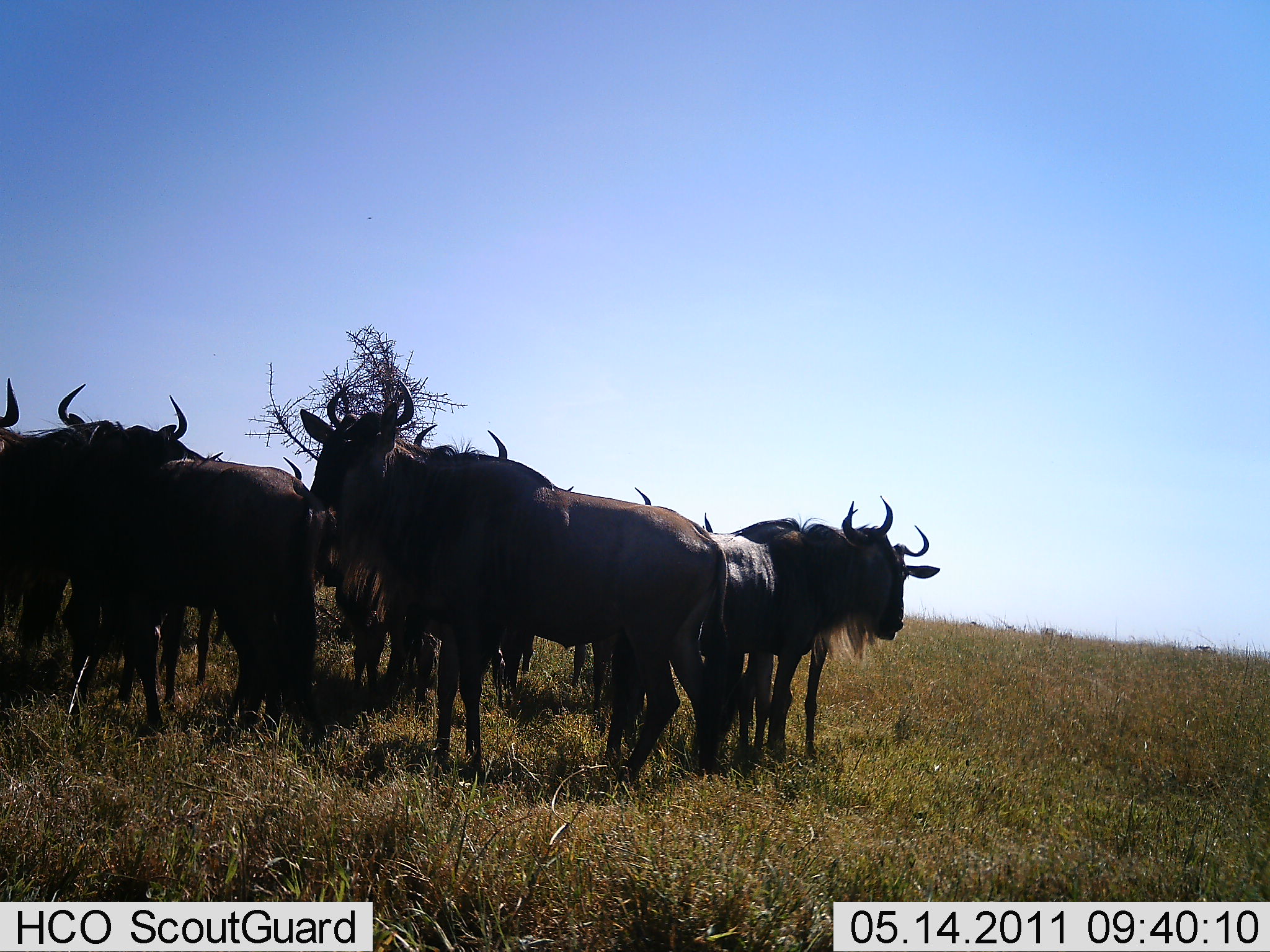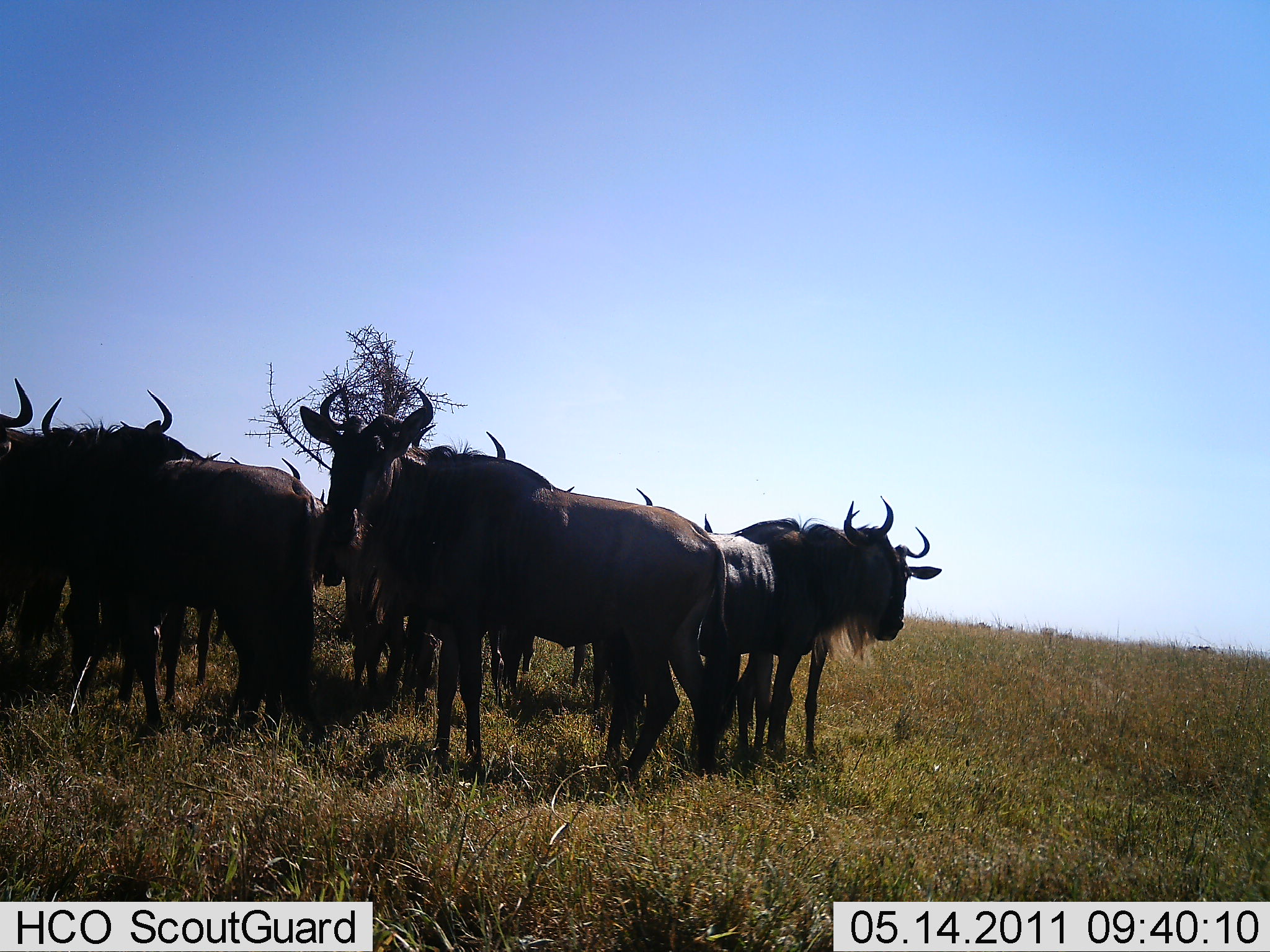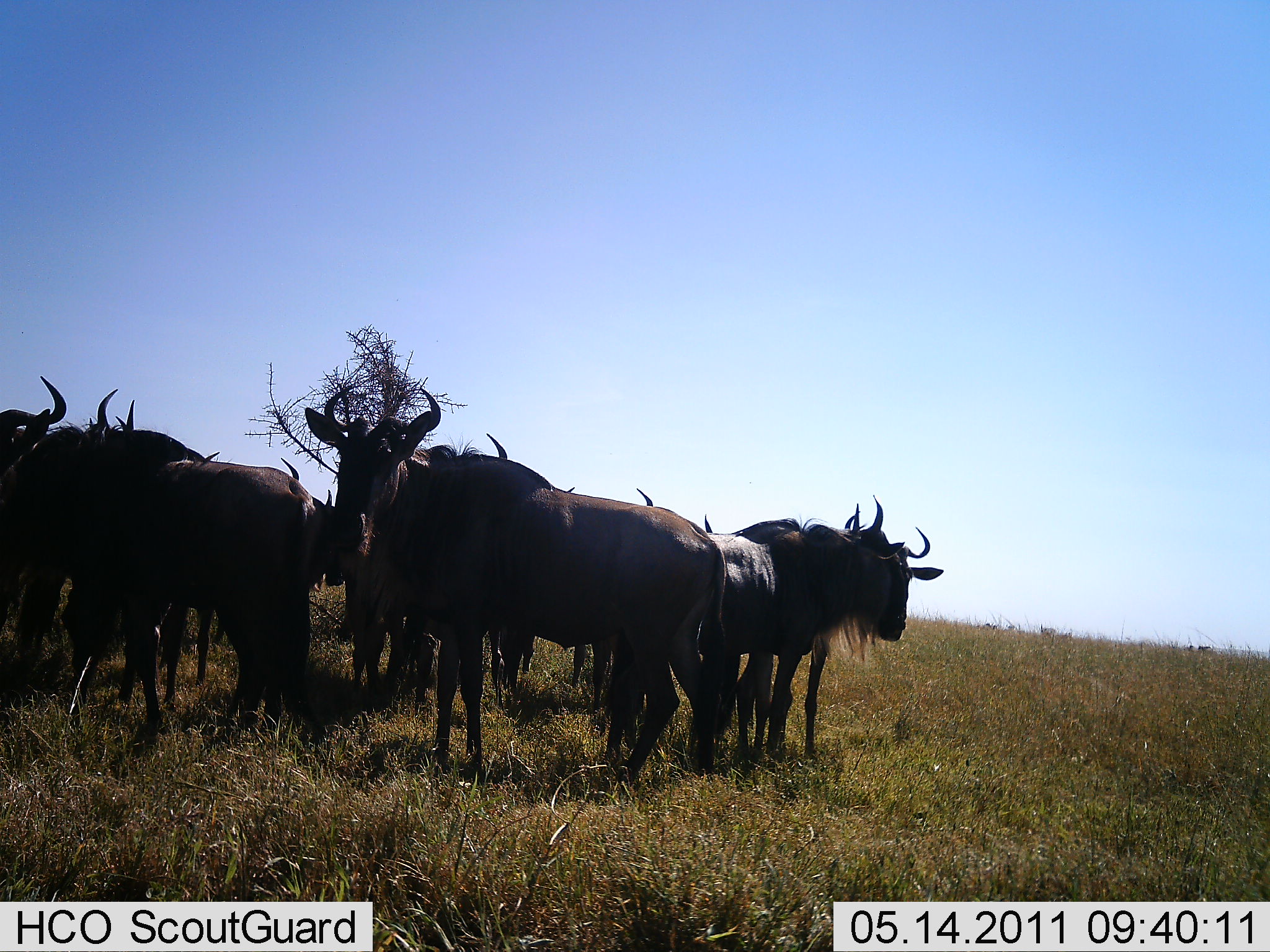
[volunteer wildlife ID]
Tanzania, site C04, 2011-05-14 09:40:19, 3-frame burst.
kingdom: Animalia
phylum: Chordata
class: Mammalia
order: Artiodactyla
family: Bovidae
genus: Connochaetes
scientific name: Connochaetes taurinus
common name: blue wildebeest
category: wildebeest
Wildebeest (blue wildebeest) (Connochaetes taurinus), count 10. Behavior (volunteer vote fractions): standing 100%, resting 15%, moving 0%, interacting 8%. Young present (vote fraction): 0%. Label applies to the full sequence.